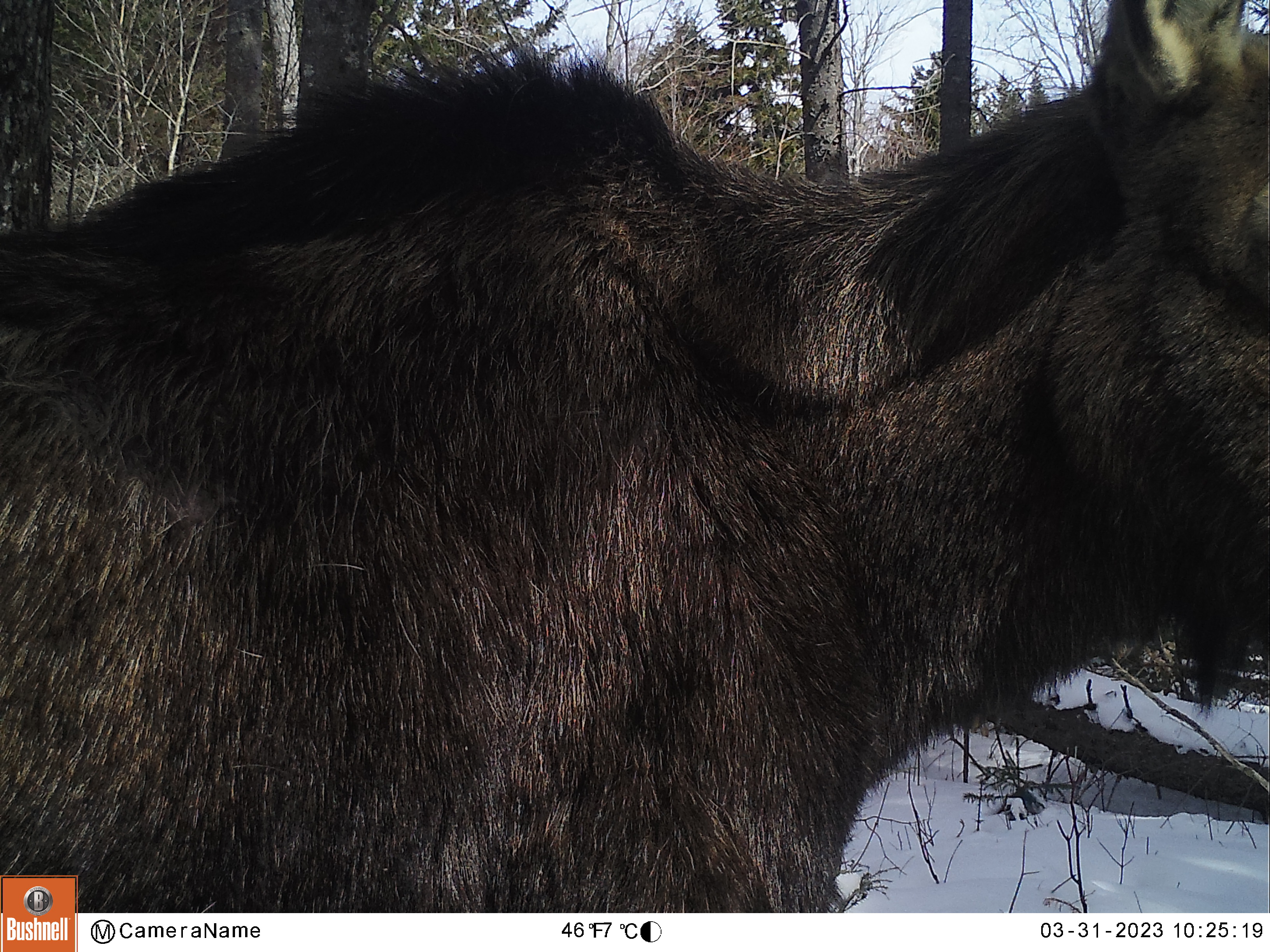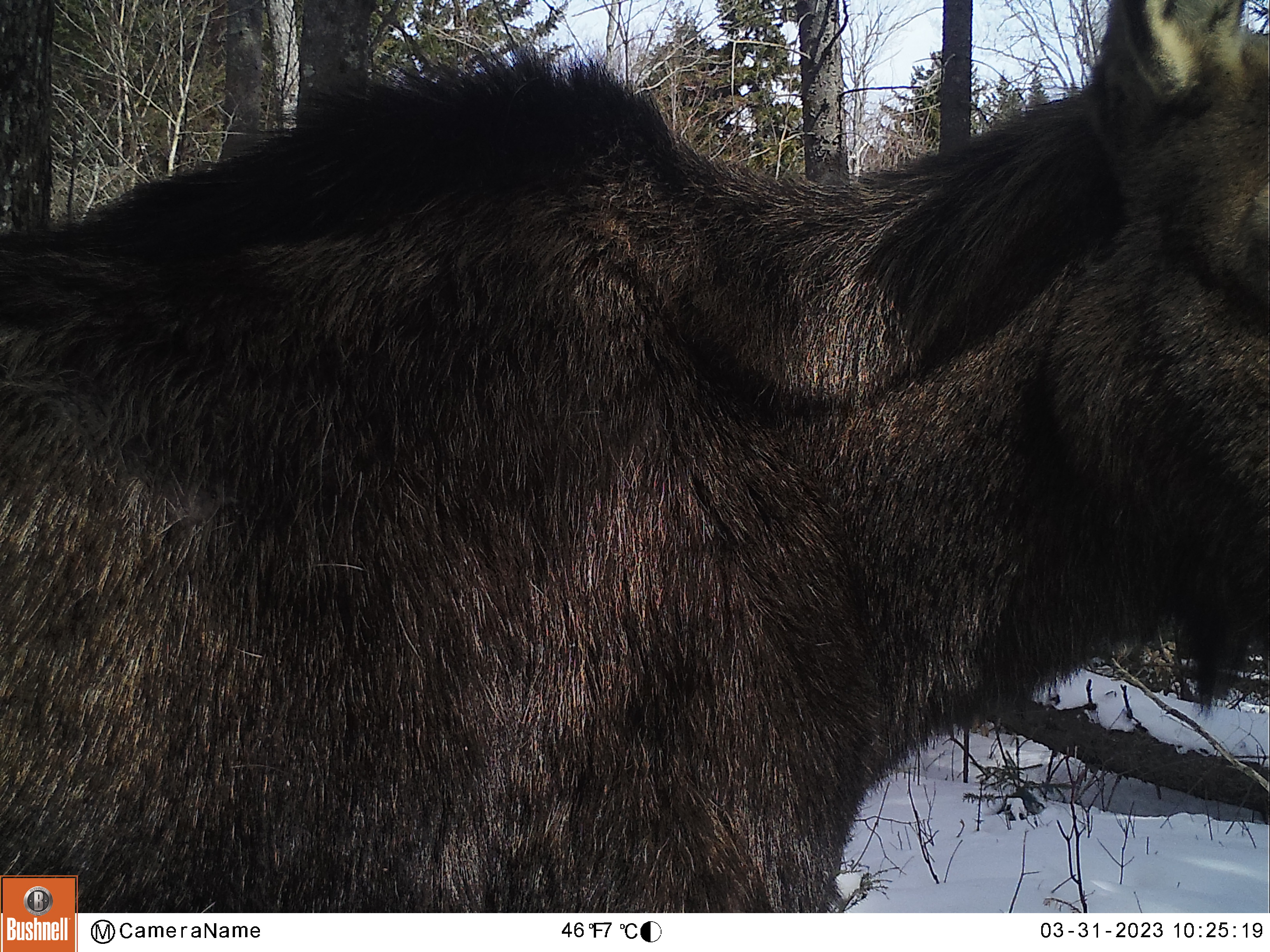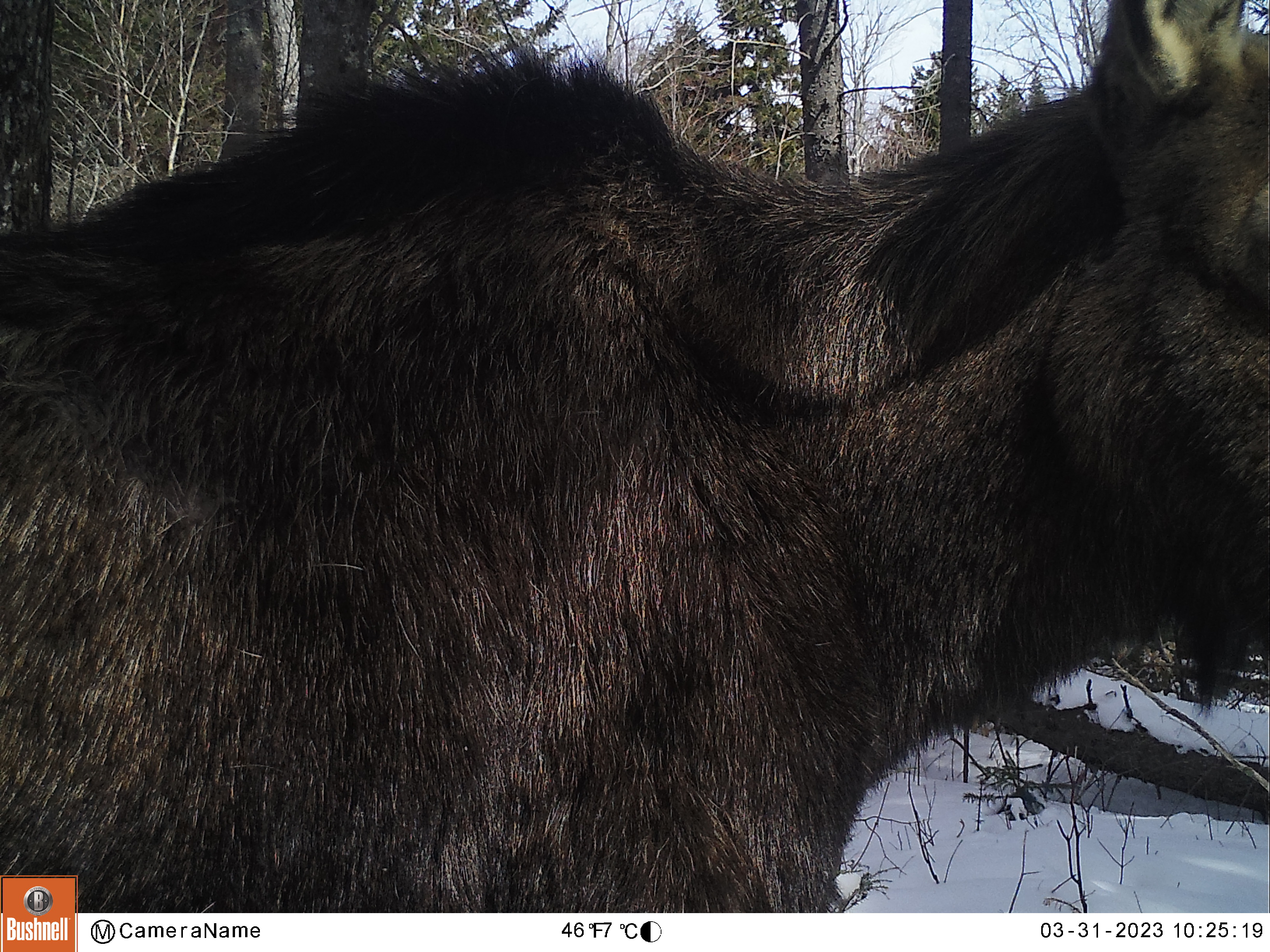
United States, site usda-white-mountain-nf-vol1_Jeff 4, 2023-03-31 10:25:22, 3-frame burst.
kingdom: Animalia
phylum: Chordata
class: Mammalia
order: Artiodactyla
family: Cervidae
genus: Alces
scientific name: Alces alces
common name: moose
Moose (Alces alces).